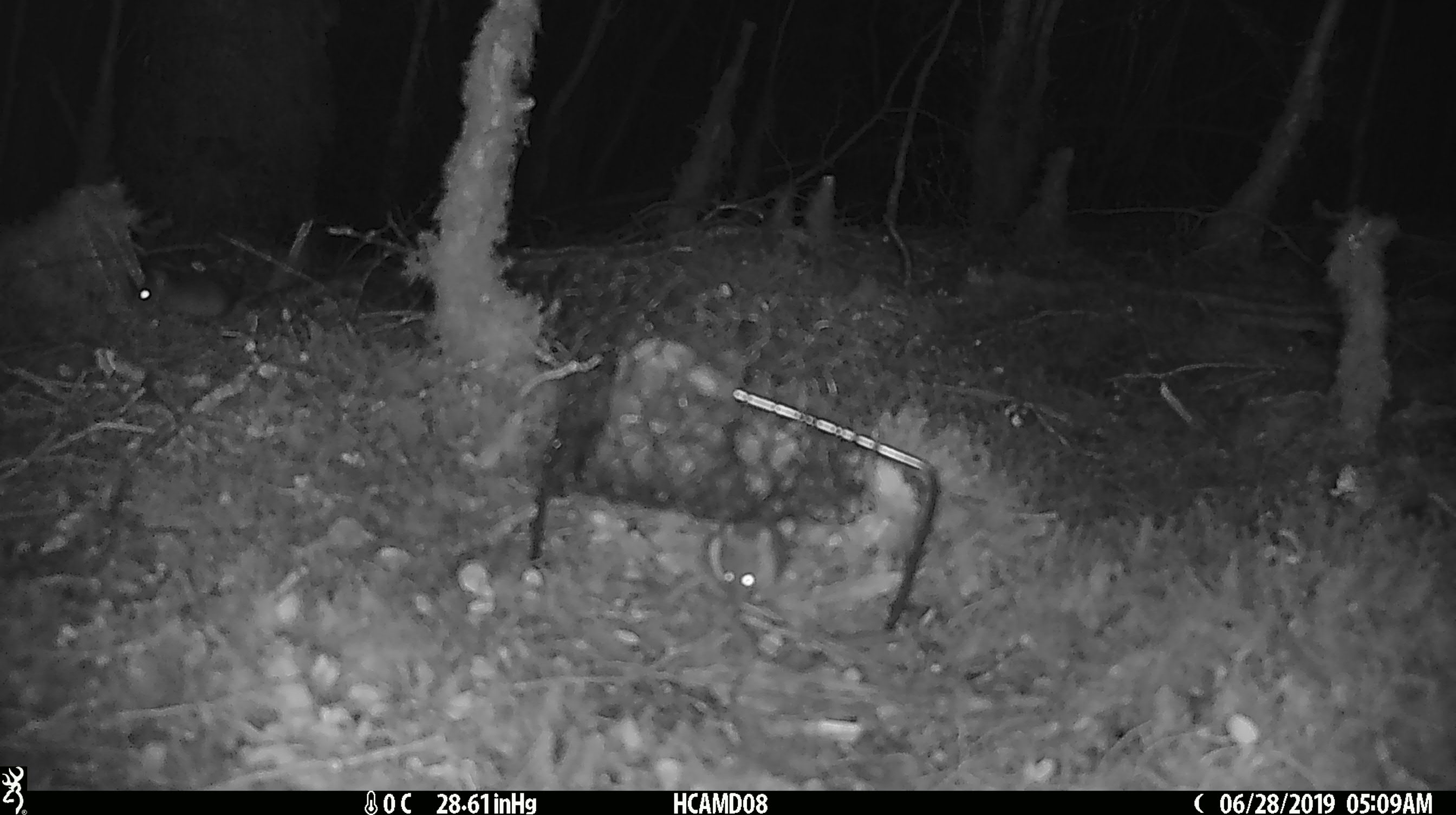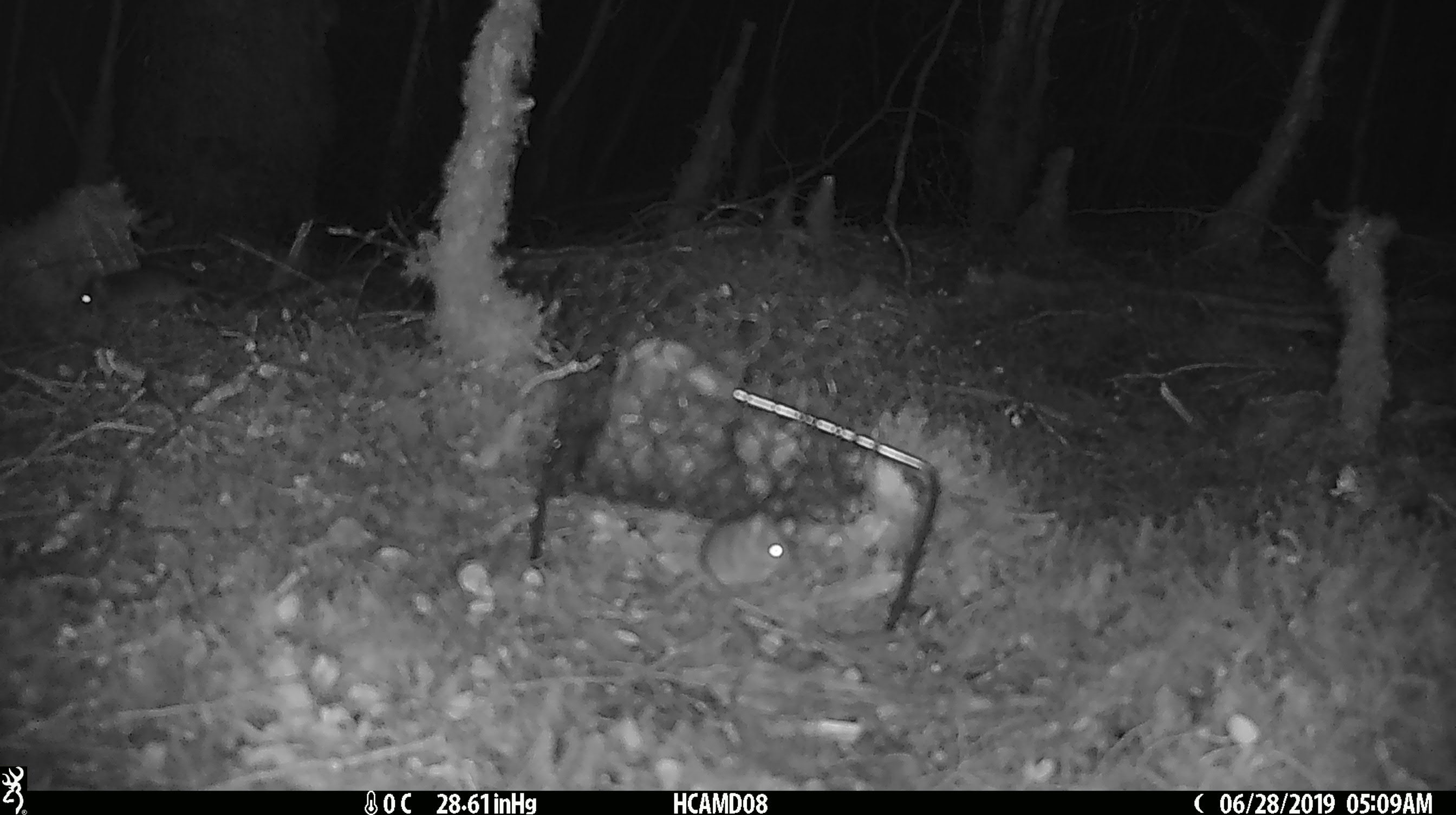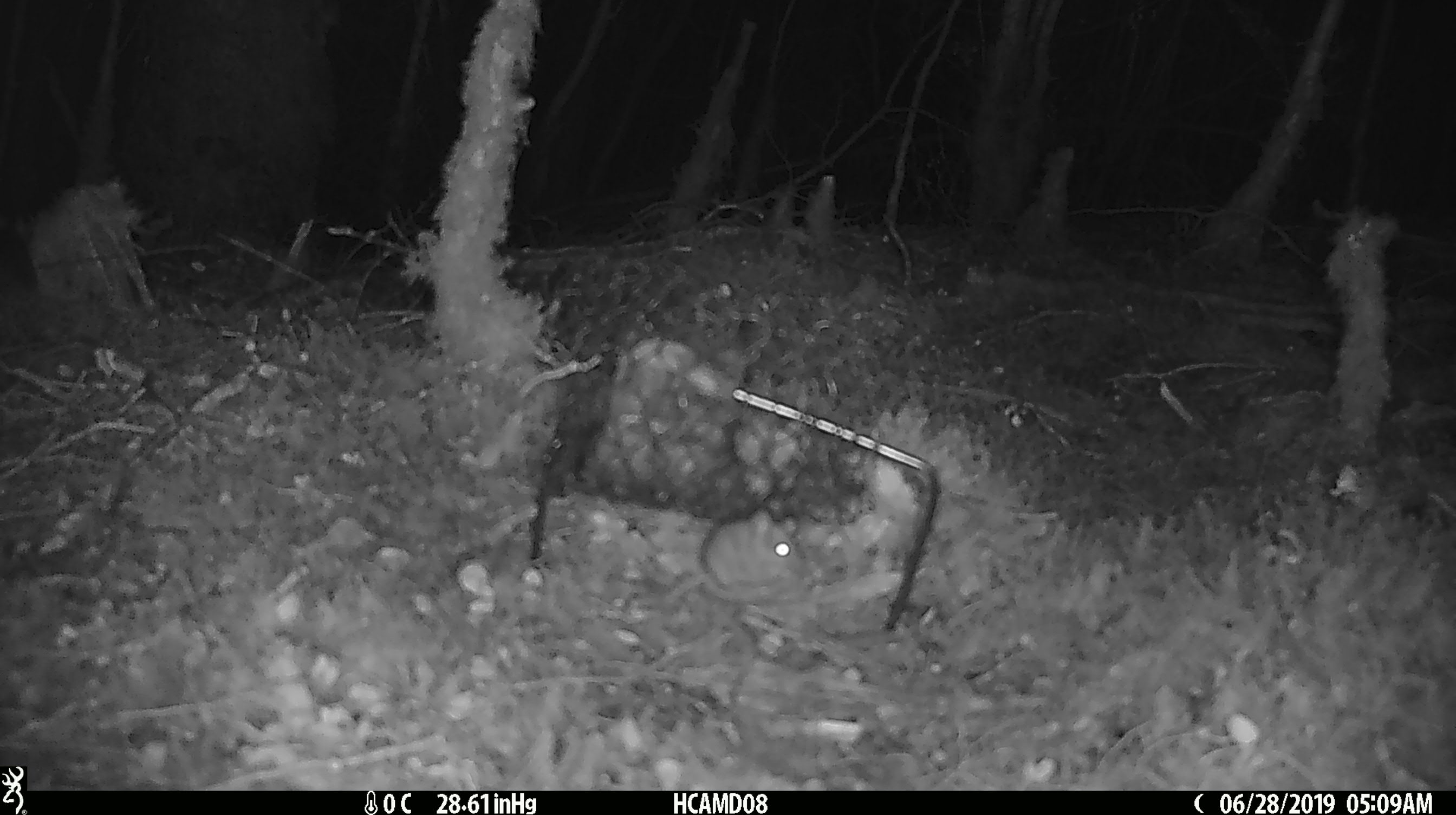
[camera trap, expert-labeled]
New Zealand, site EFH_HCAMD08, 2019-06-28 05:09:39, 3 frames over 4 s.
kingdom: Animalia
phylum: Chordata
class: Mammalia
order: Rodentia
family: Muridae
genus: Mus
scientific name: Mus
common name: mouse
Mouse (Mus).